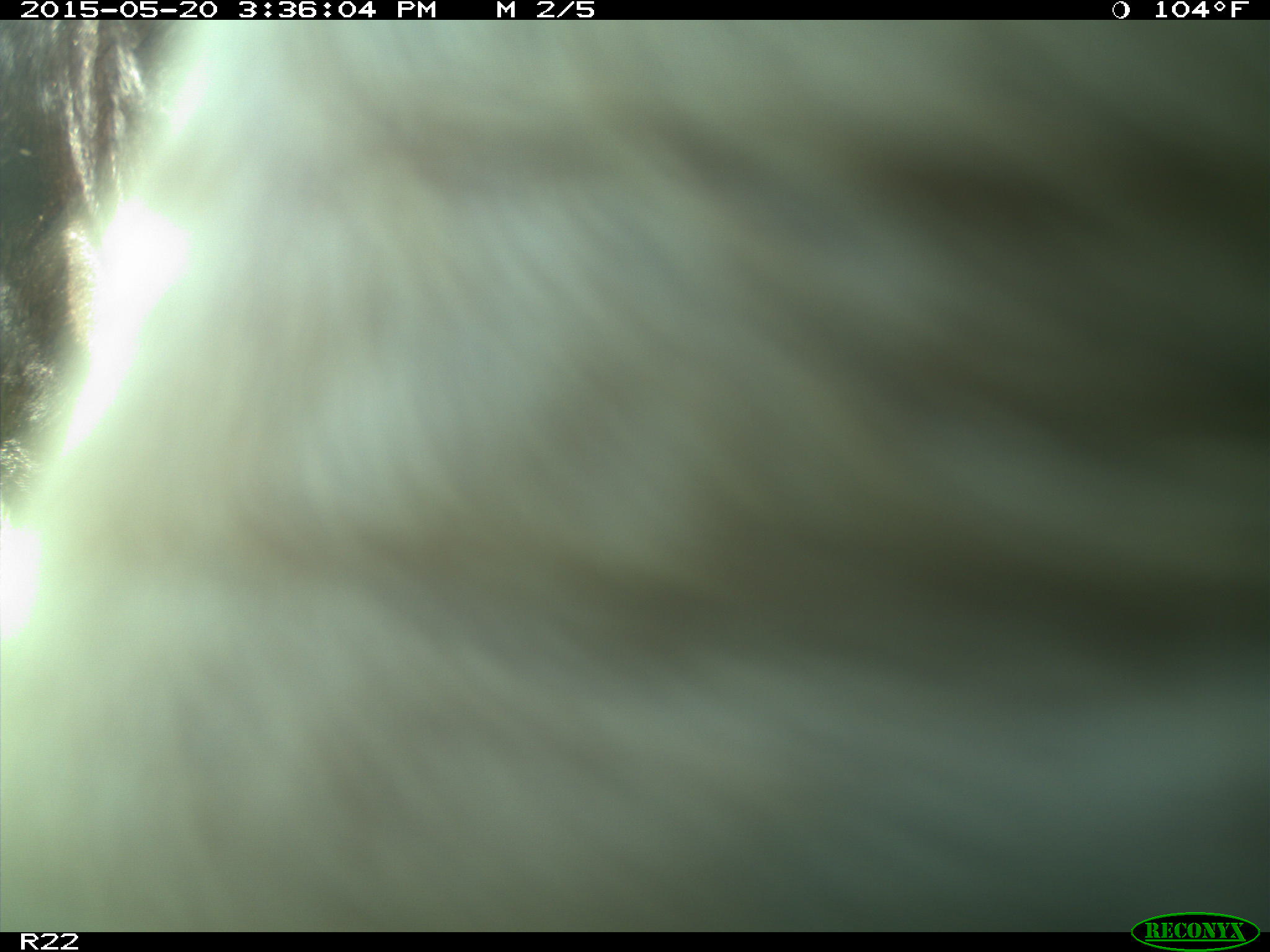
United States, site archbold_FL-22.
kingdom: Animalia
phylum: Chordata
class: Mammalia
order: Artiodactyla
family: Bovidae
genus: Bos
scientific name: Bos taurus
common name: domestic cow